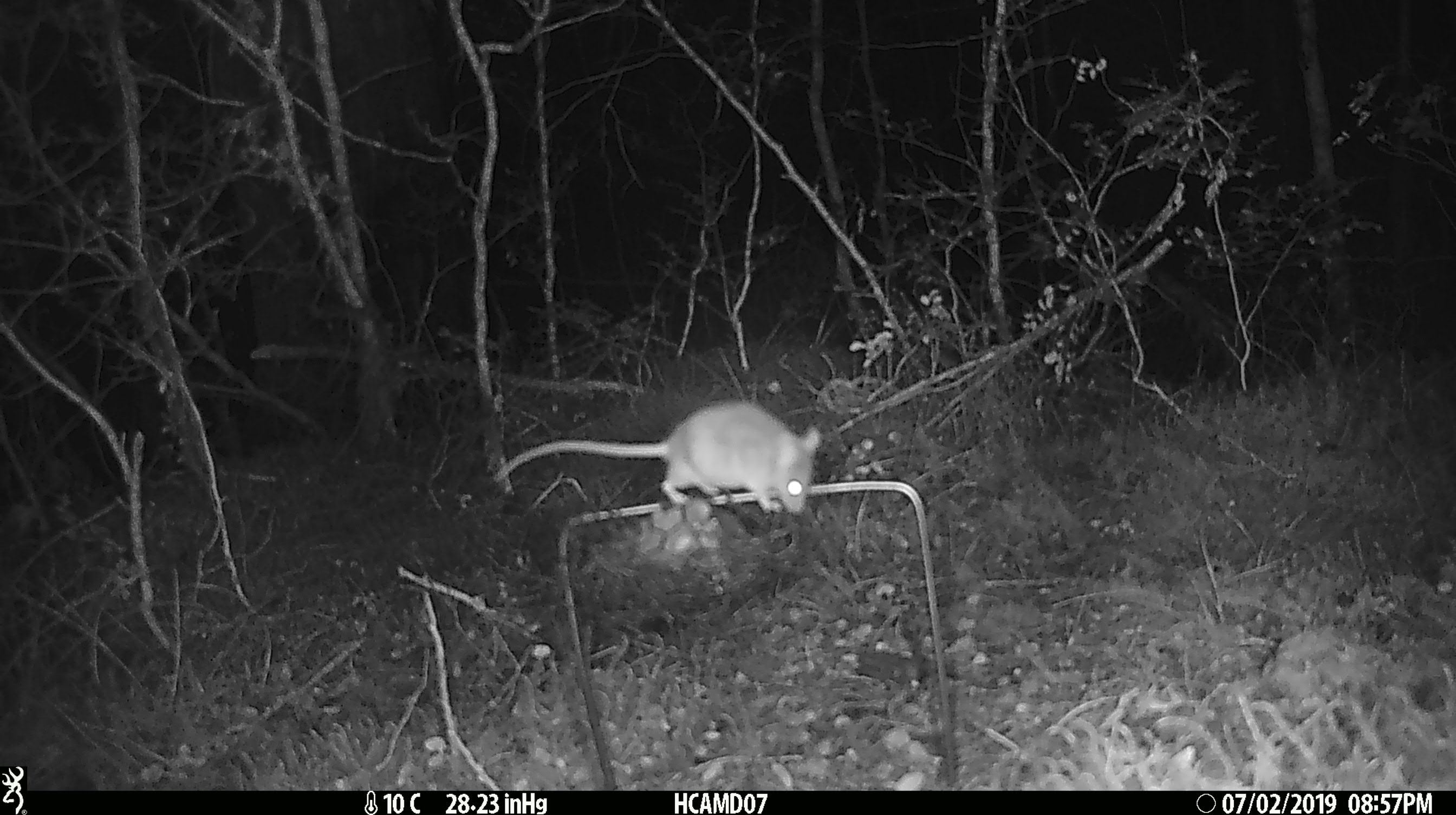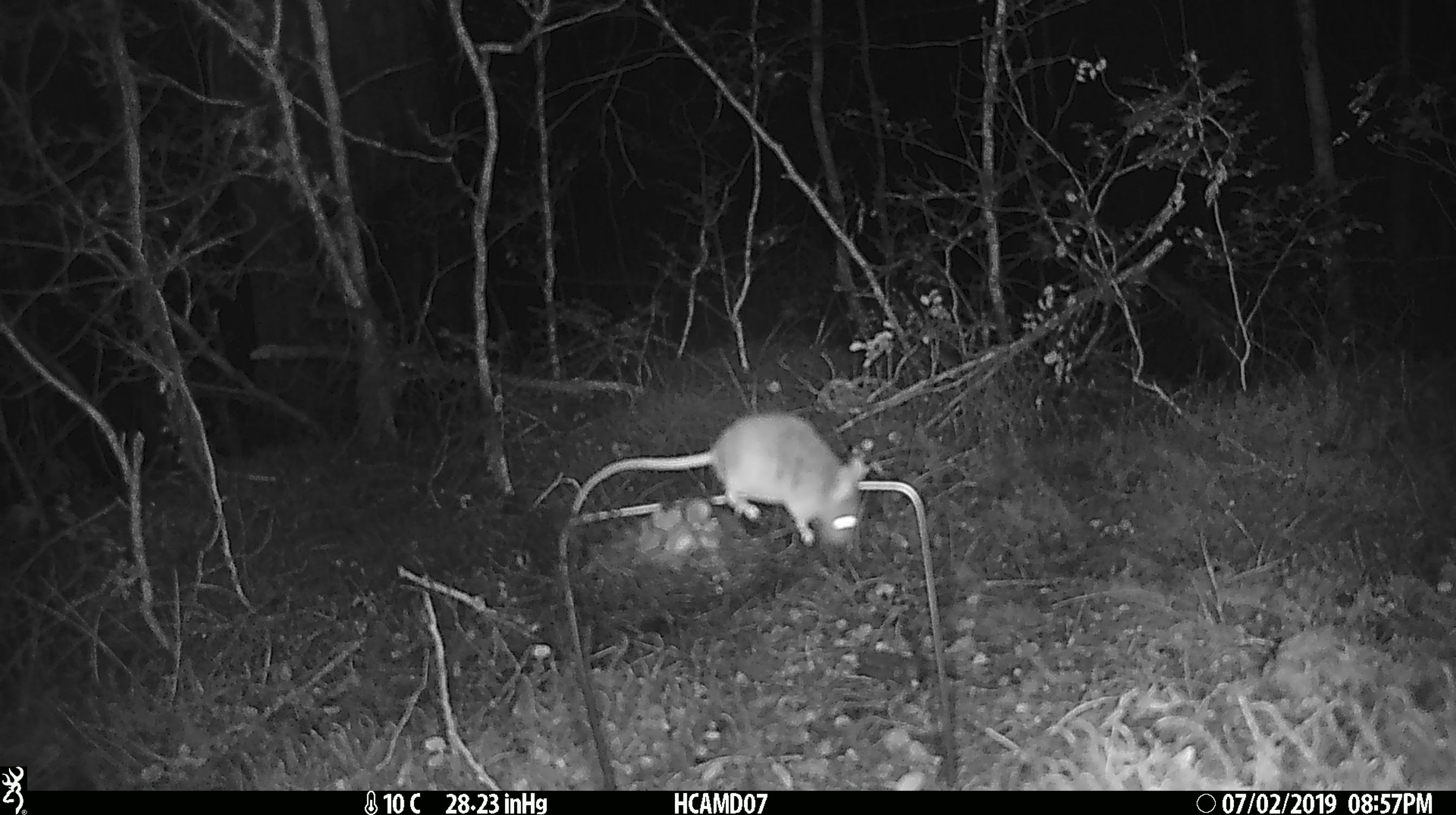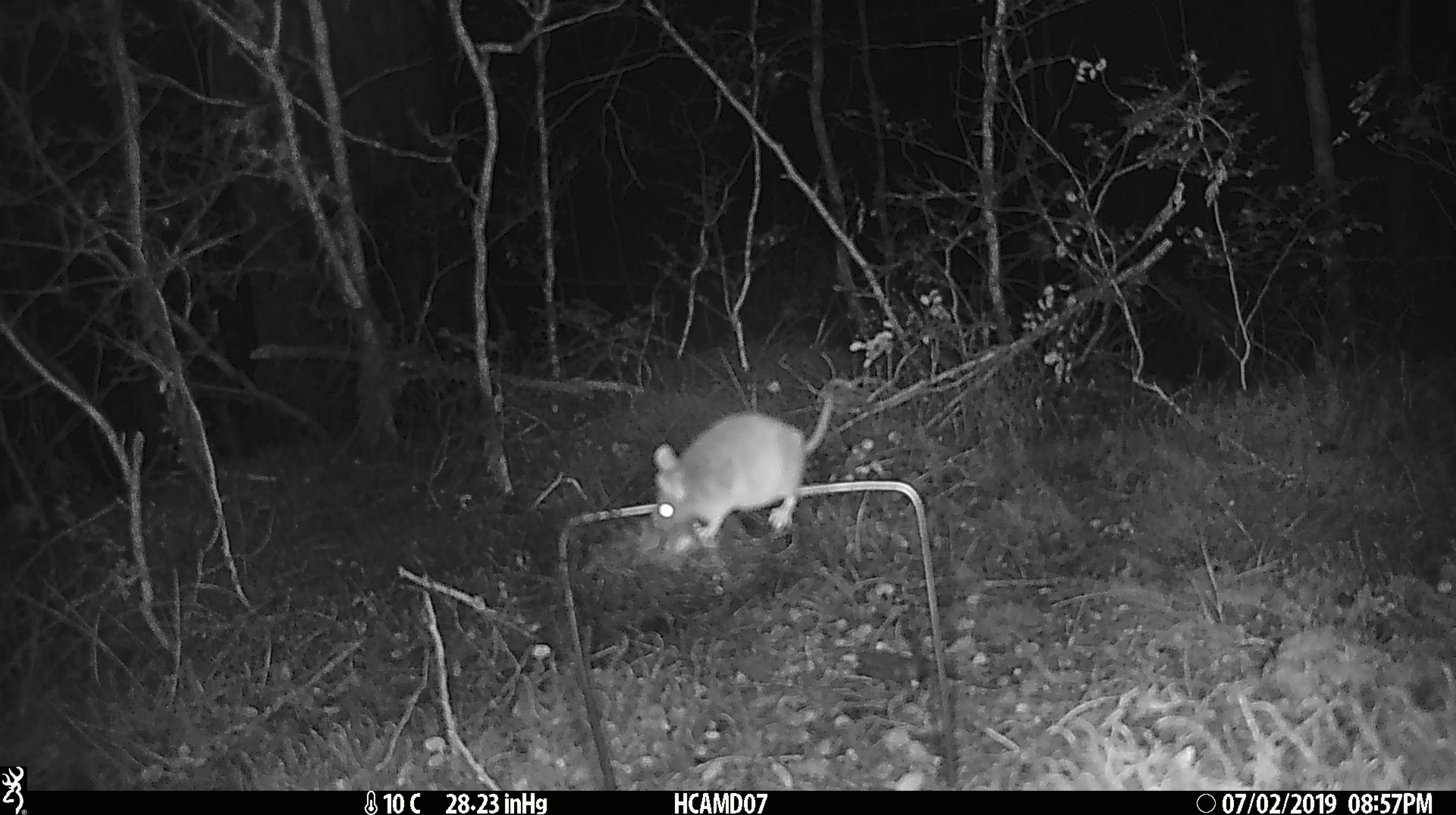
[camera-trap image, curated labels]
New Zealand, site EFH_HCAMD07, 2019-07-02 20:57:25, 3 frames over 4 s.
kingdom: Animalia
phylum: Chordata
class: Mammalia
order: Rodentia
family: Muridae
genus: Mus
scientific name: Mus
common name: mouse